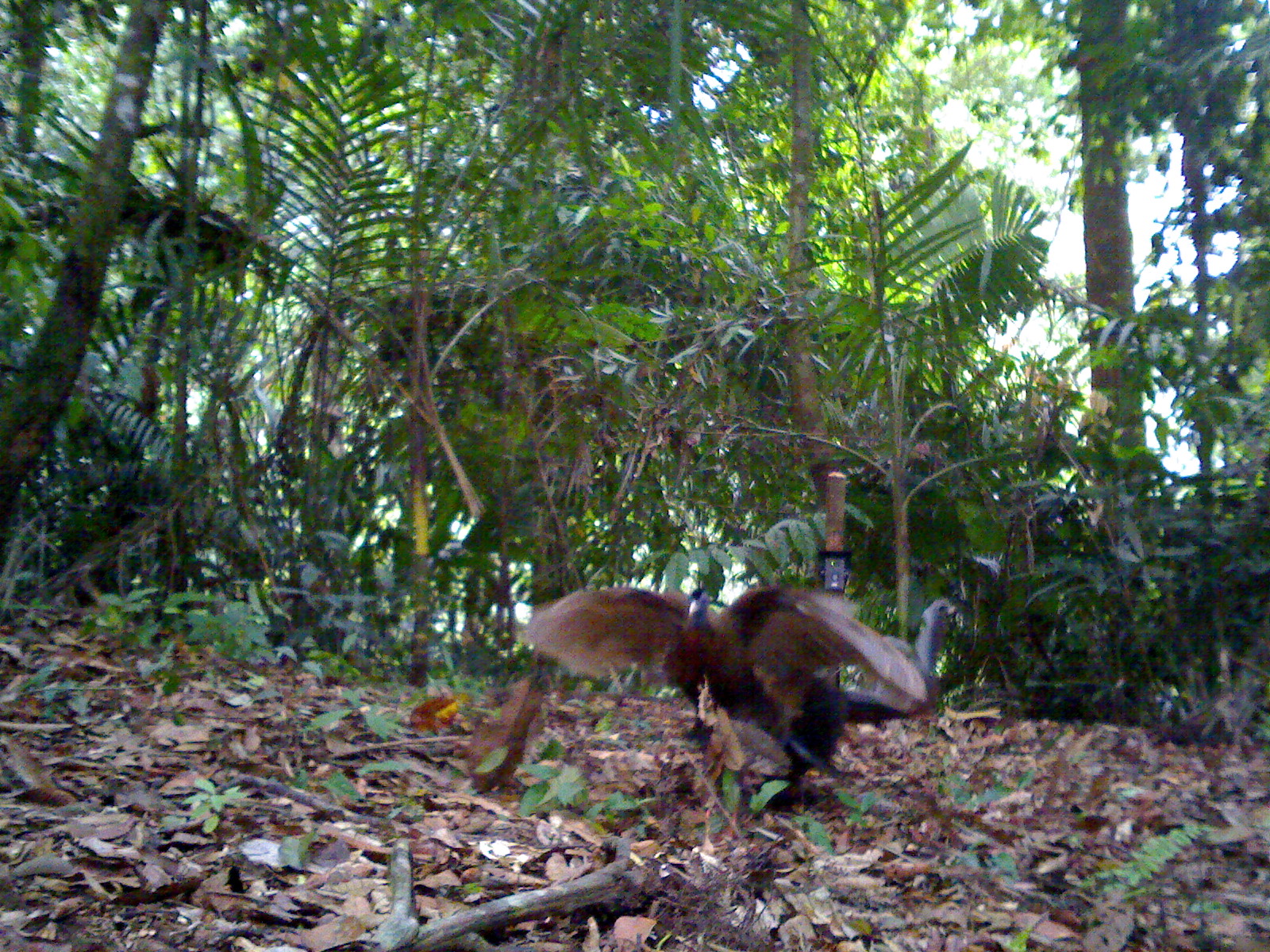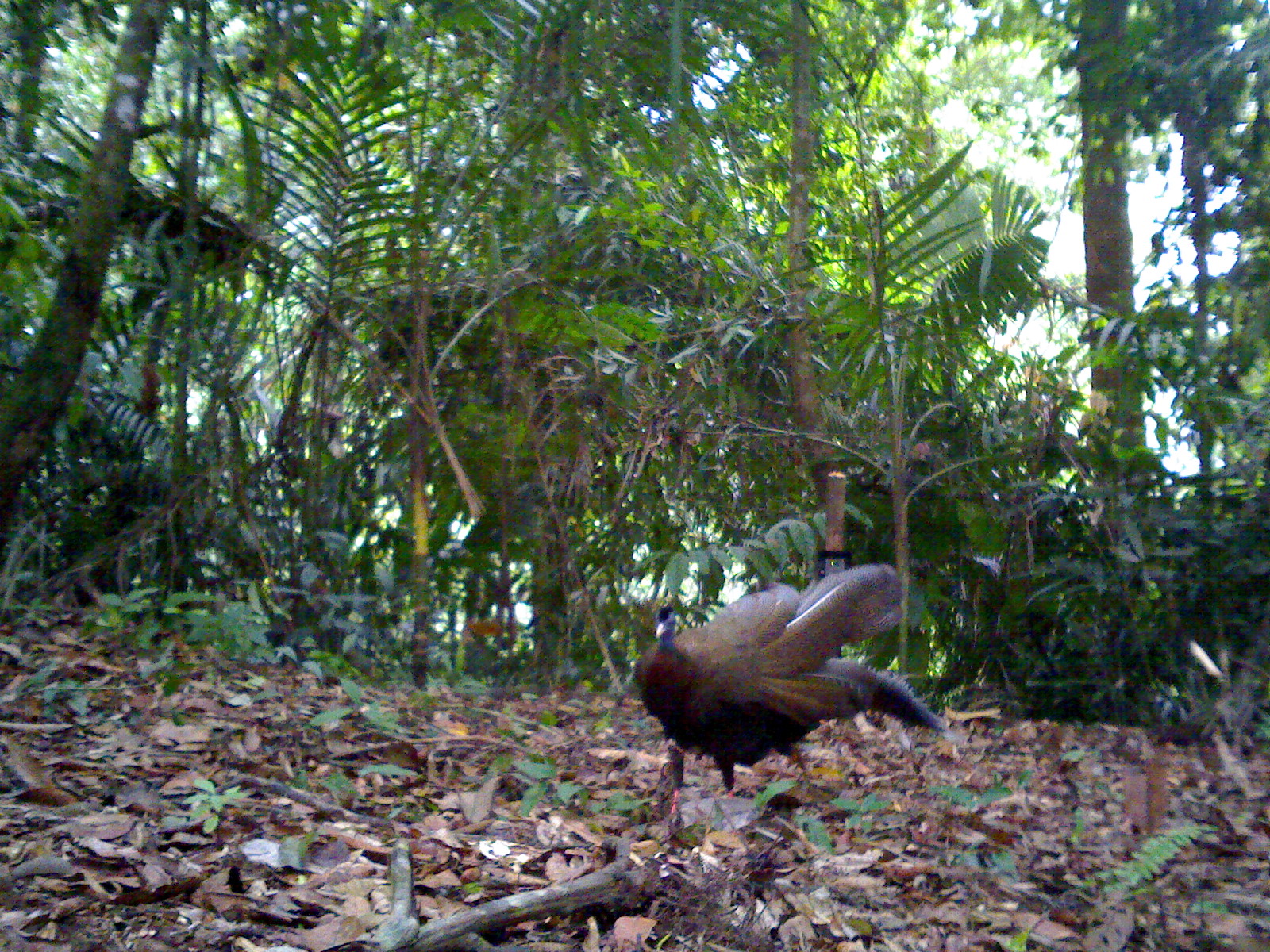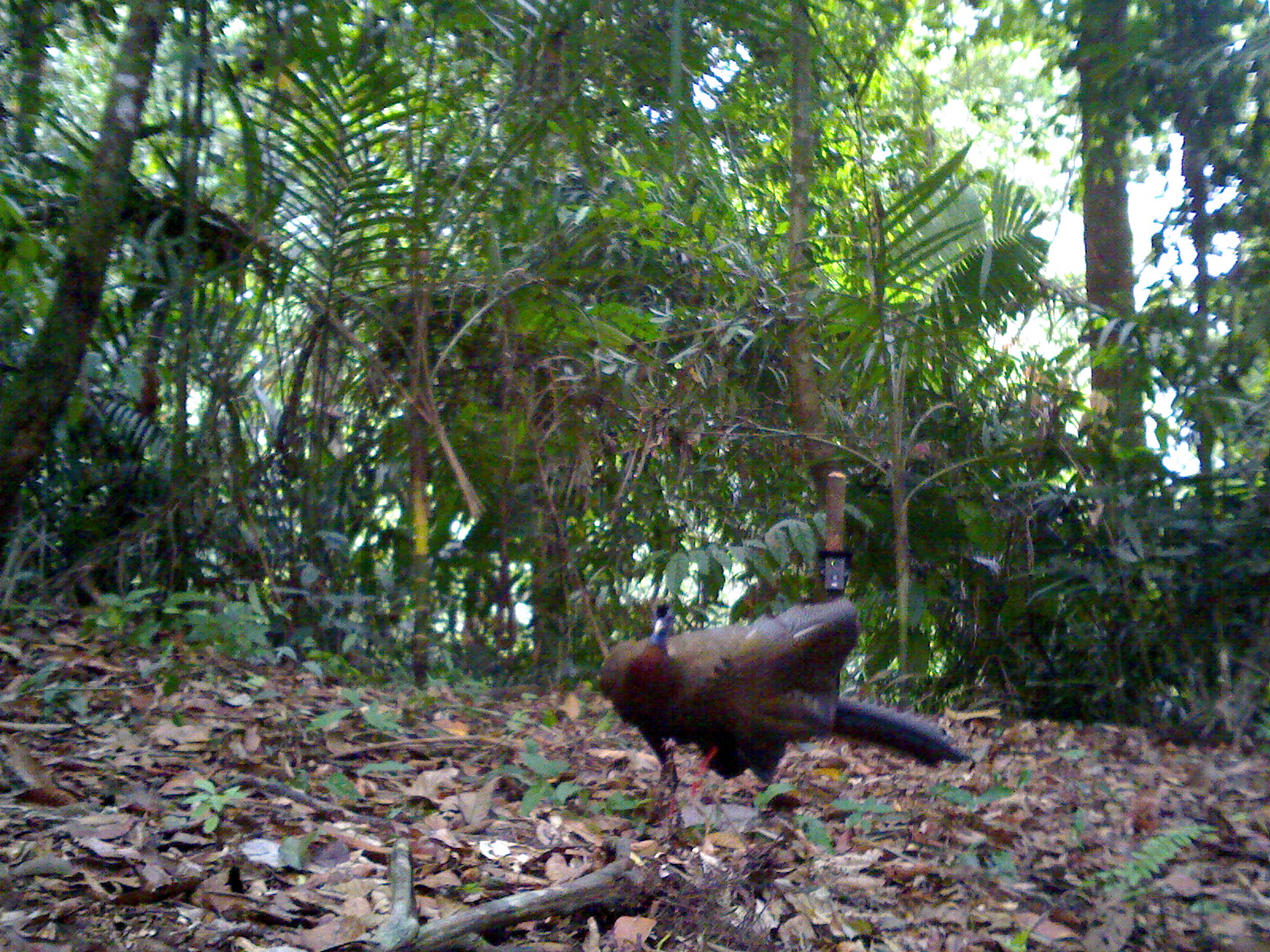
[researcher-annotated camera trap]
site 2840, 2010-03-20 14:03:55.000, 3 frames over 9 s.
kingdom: Animalia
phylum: Chordata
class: Aves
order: Galliformes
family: Phasianidae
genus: Argusianus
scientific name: Argusianus argus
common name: great argus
Argusianus argus (great argus), count 1, sex female.